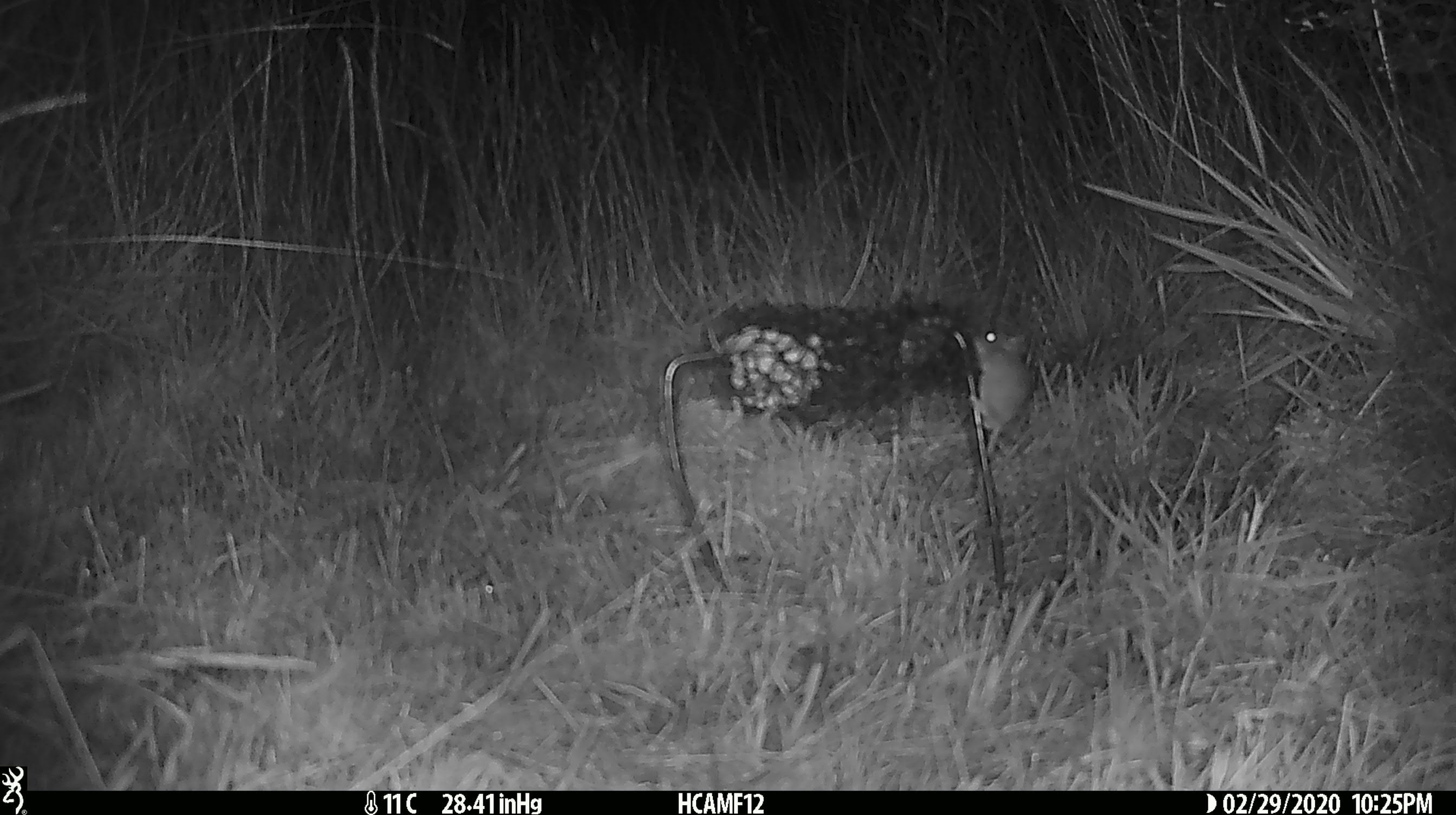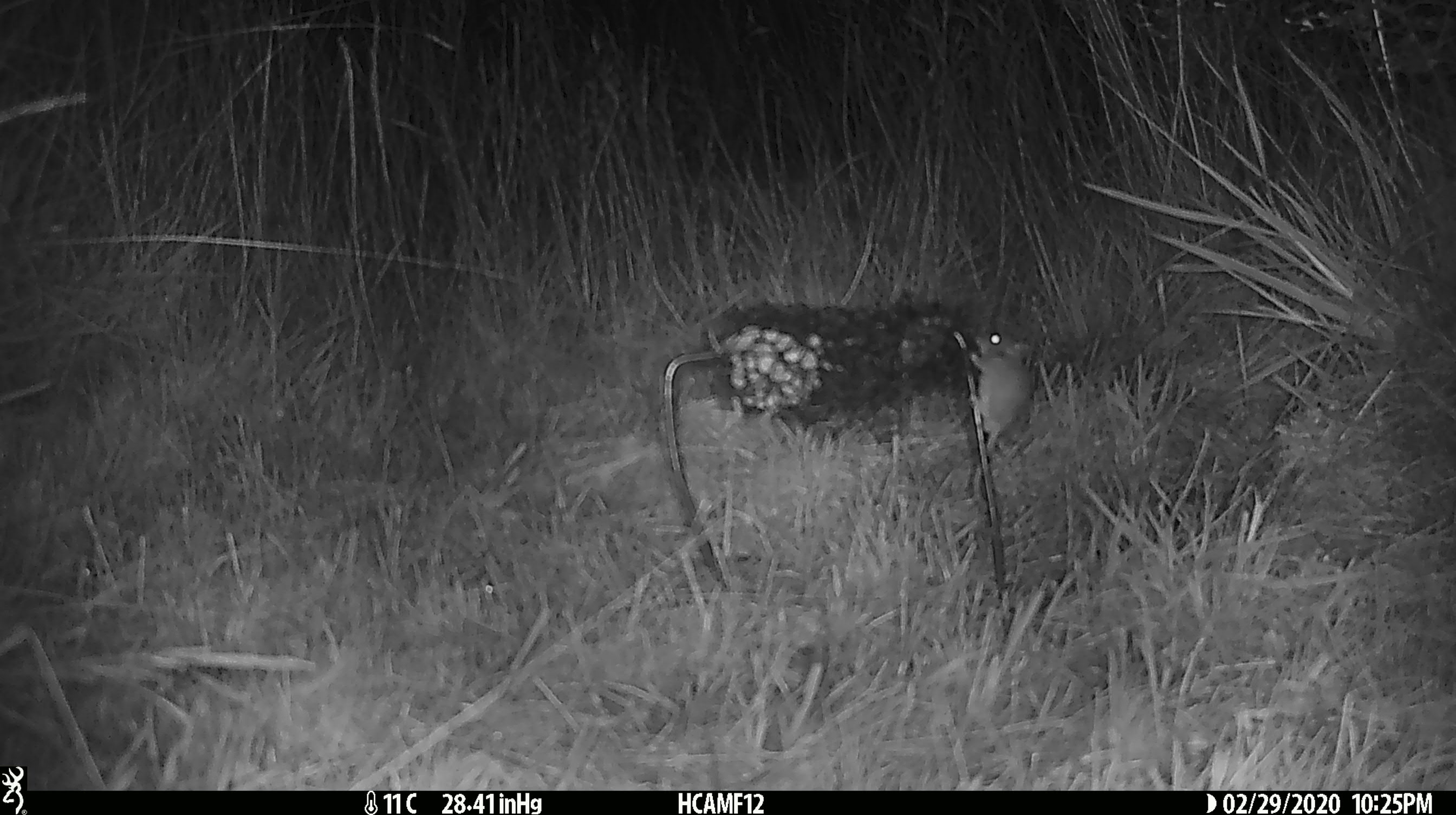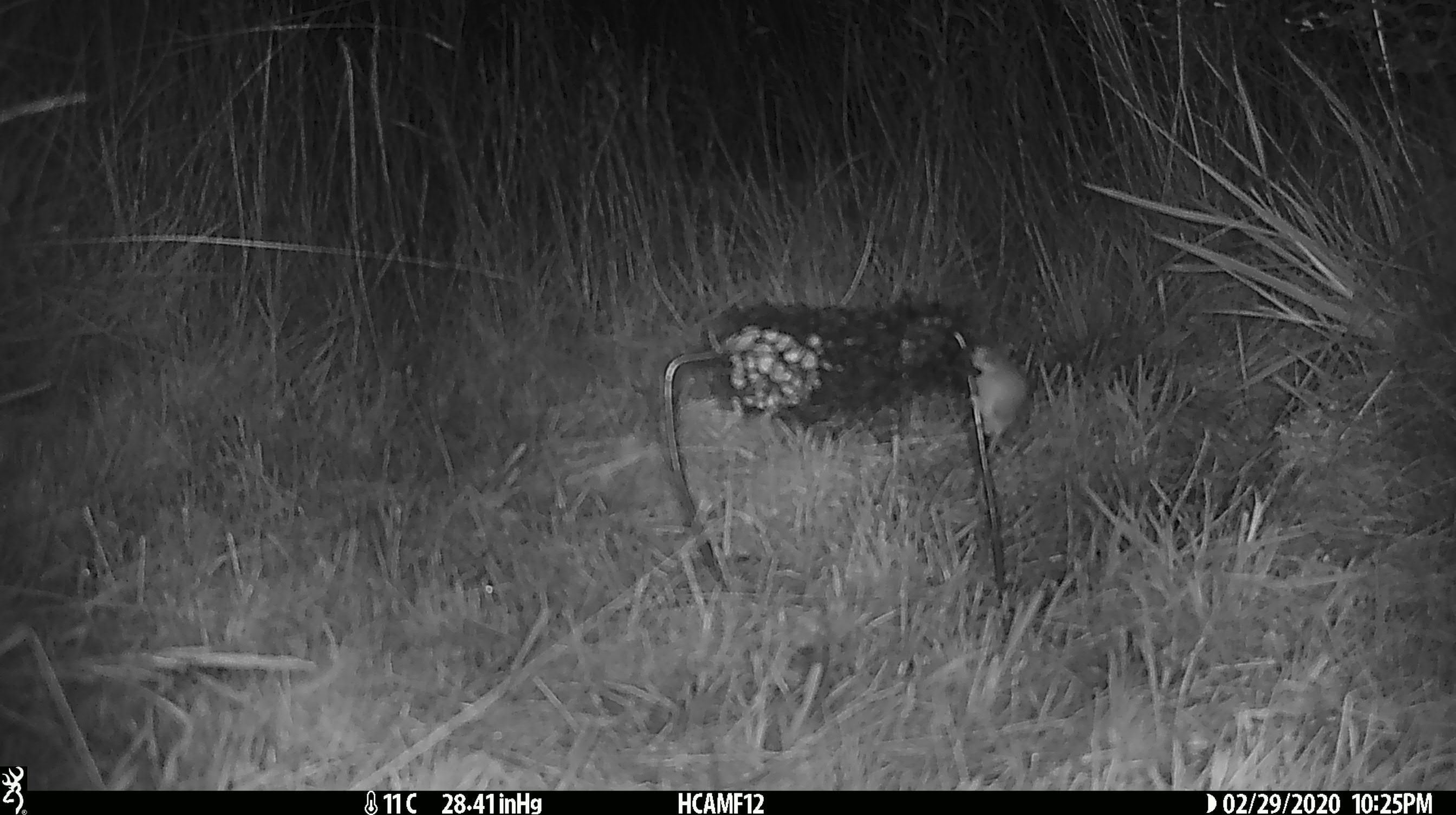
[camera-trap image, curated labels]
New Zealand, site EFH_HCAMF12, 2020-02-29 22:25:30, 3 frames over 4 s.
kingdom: Animalia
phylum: Chordata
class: Mammalia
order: Rodentia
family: Muridae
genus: Mus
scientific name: Mus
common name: mouse